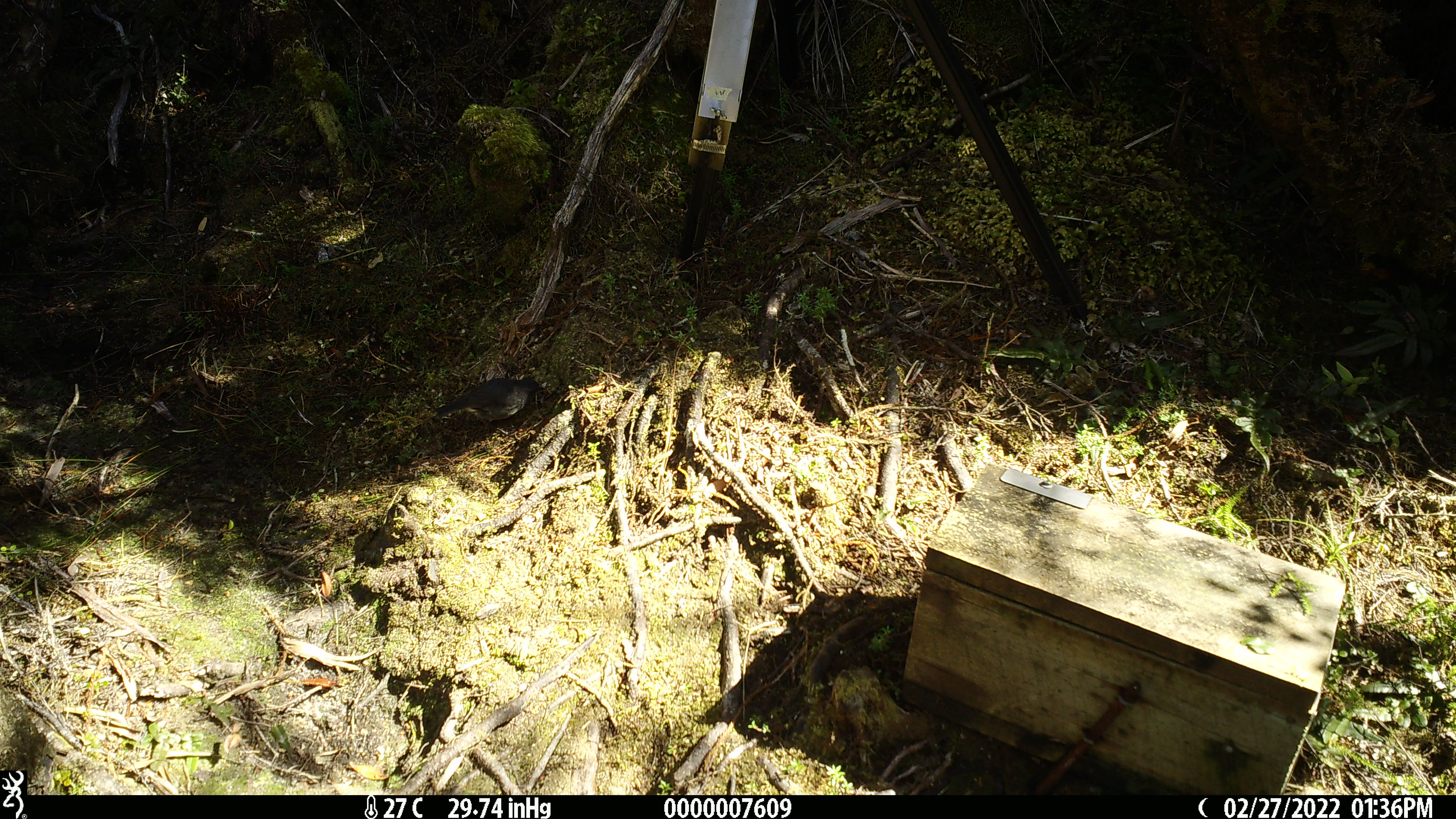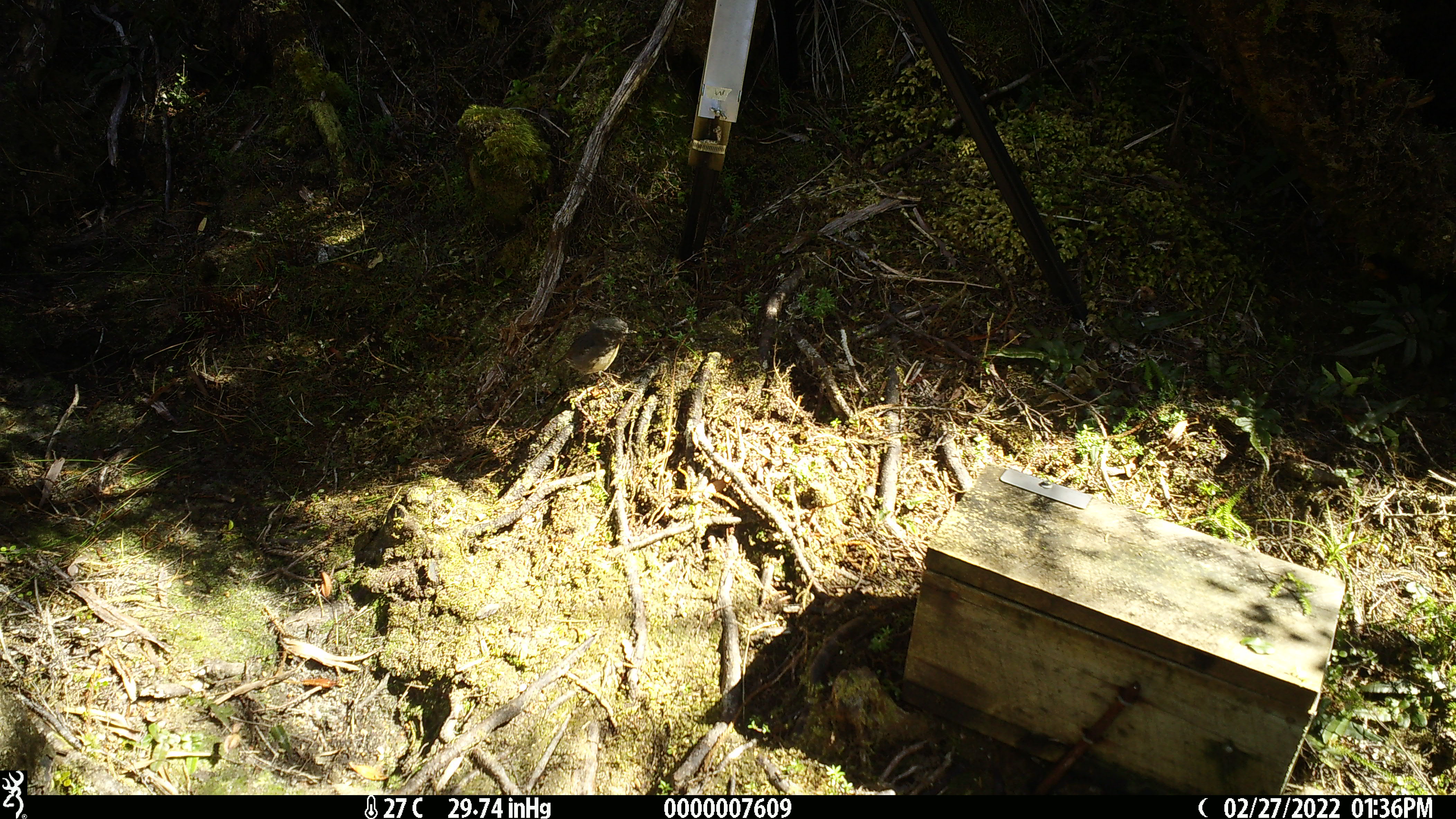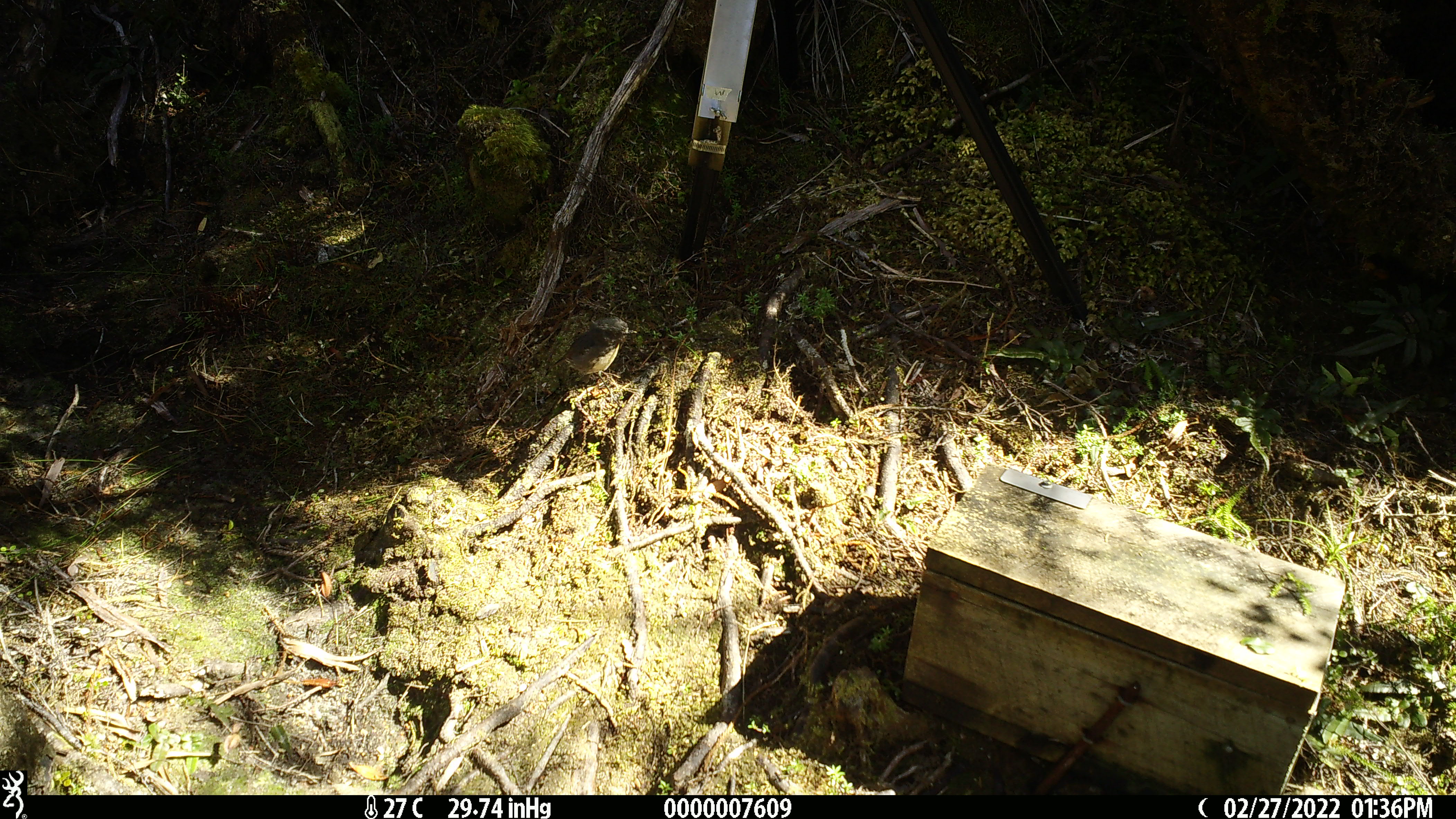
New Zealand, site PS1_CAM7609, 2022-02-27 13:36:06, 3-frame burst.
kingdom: Animalia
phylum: Chordata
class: Aves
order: Passeriformes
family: Petroicidae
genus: Petroica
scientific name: Petroica australis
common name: new zealand robin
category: robin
Robin (new zealand robin) (Petroica australis).